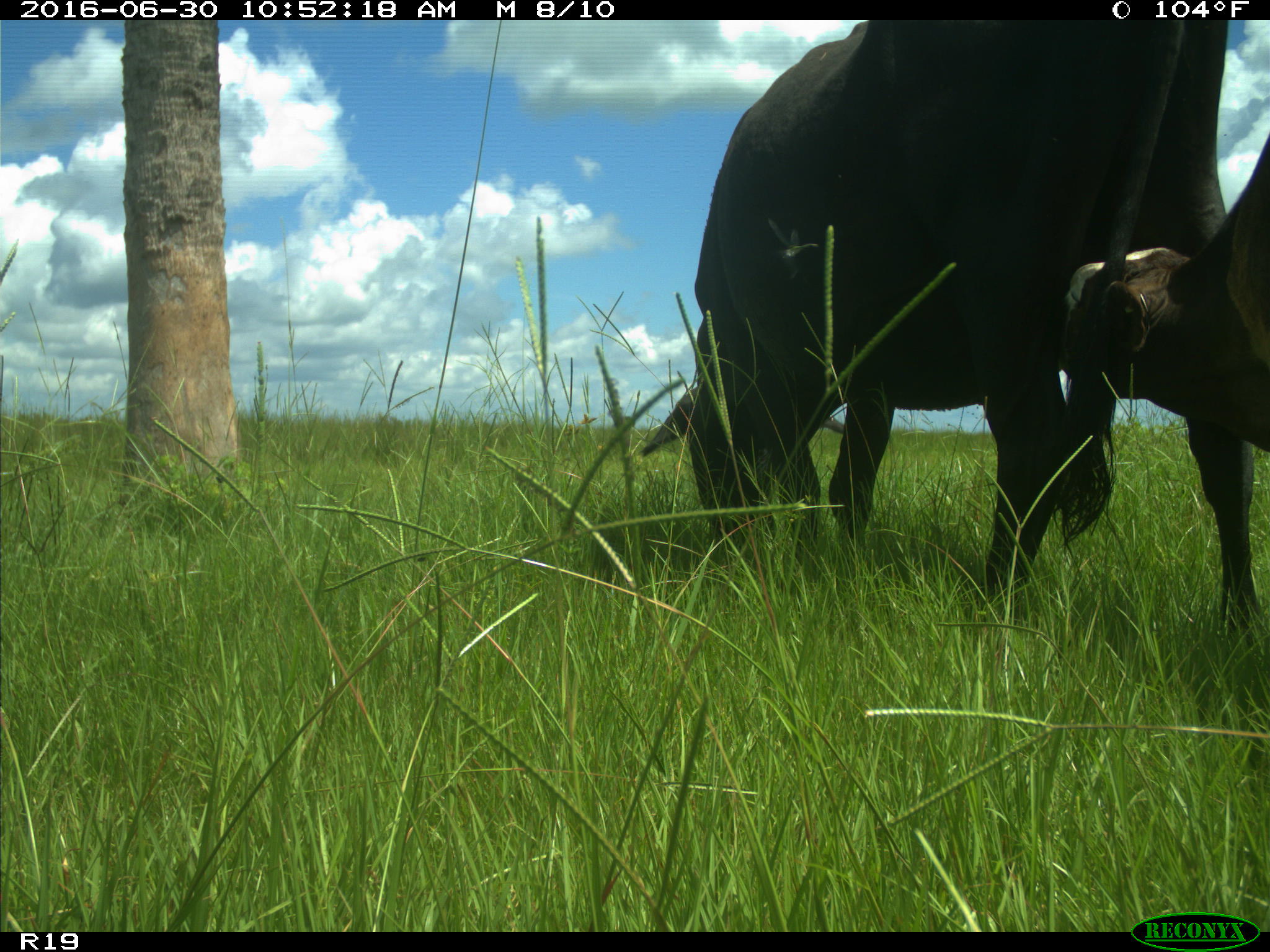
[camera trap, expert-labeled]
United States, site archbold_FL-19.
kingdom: Animalia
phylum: Chordata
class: Mammalia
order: Artiodactyla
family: Bovidae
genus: Bos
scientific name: Bos taurus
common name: domestic cow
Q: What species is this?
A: Bos taurus (domestic cow).